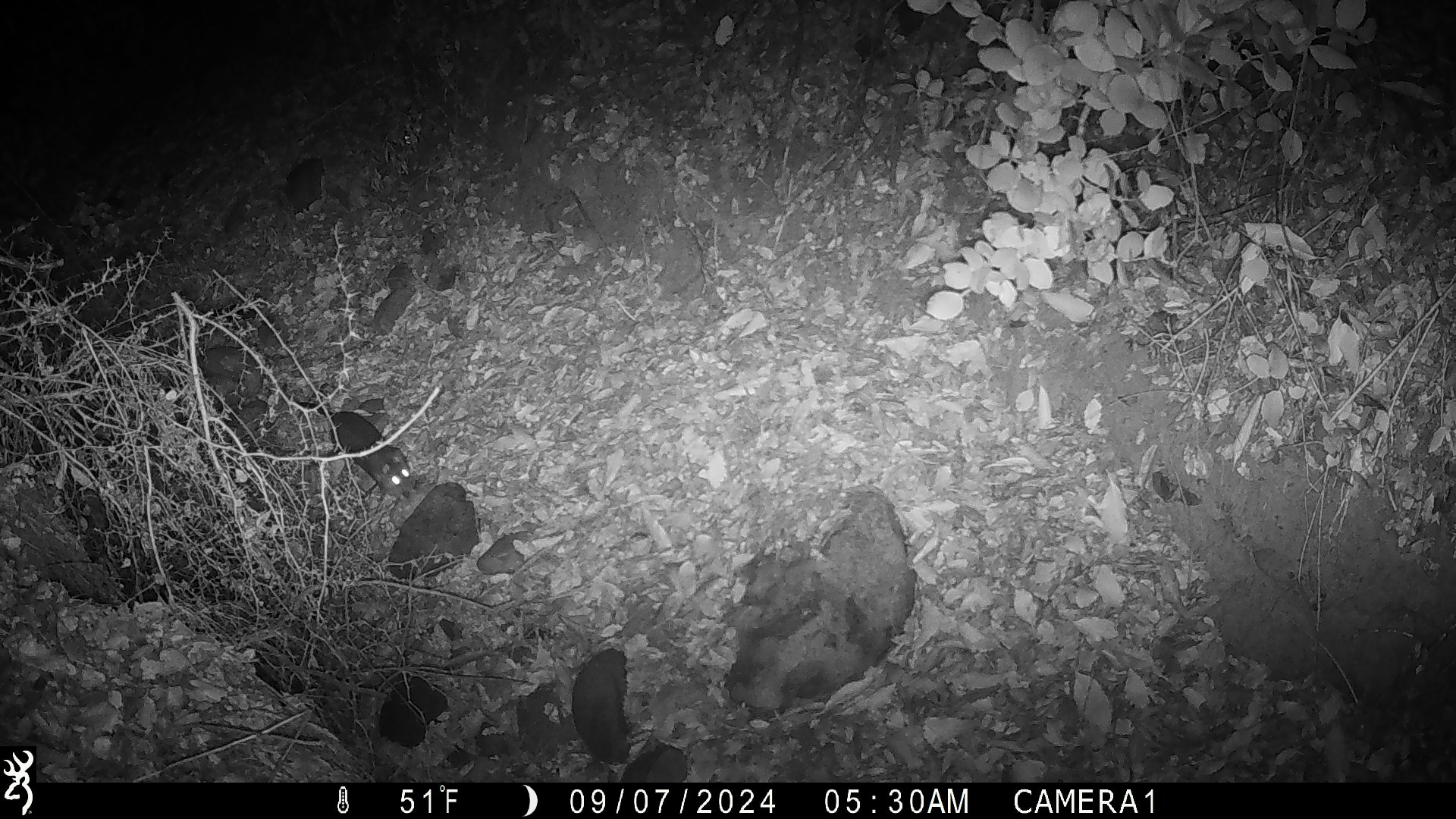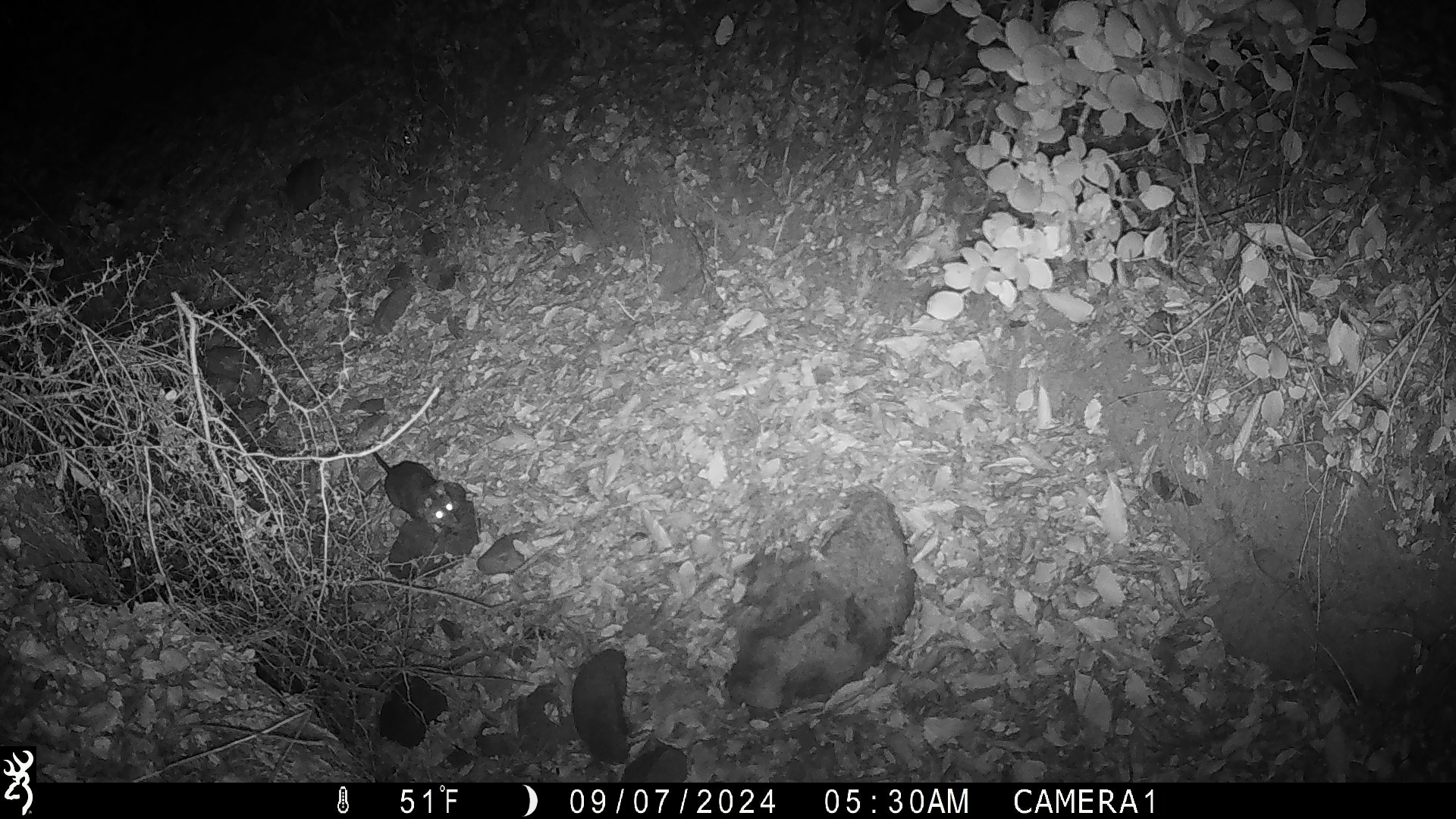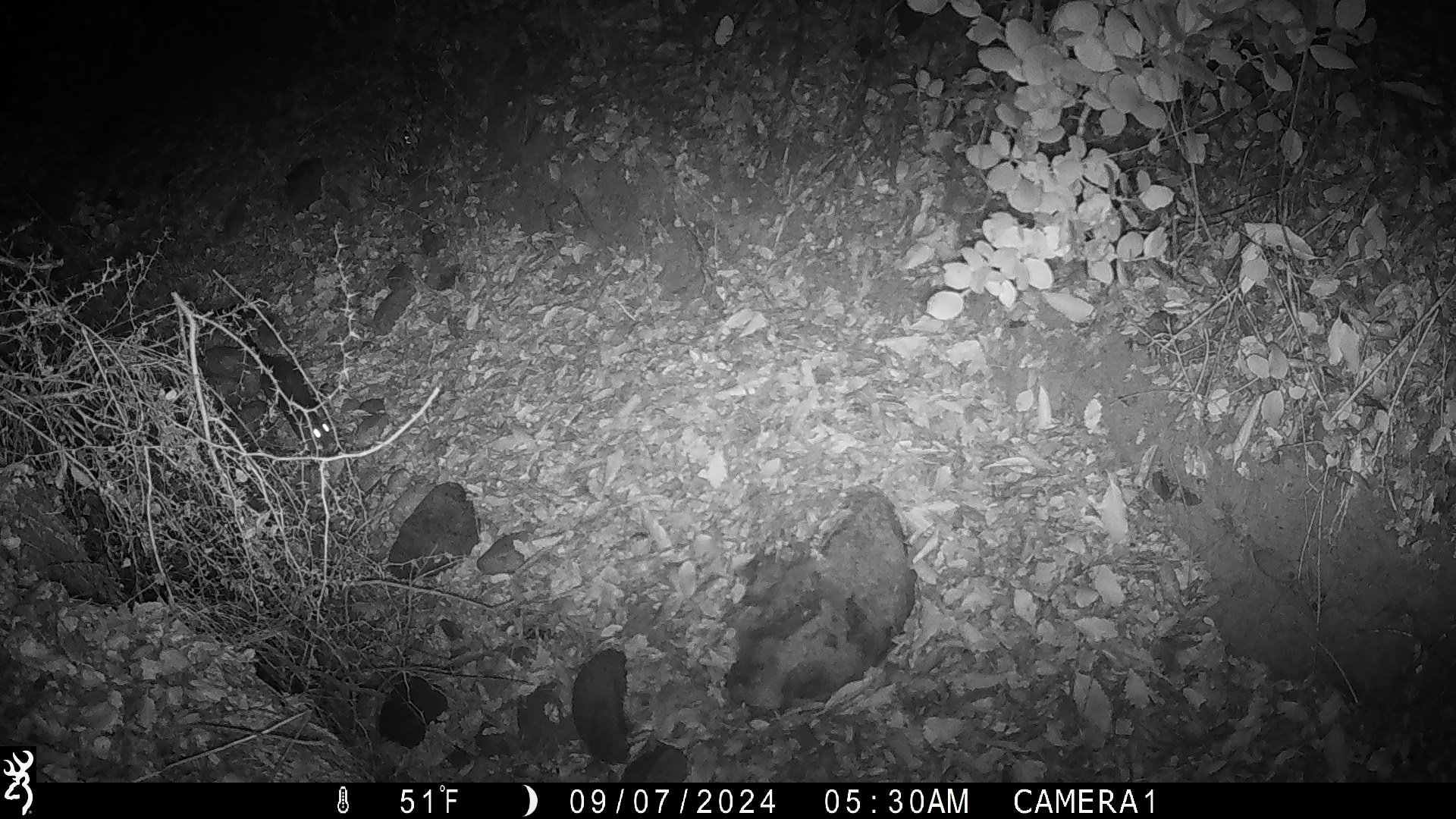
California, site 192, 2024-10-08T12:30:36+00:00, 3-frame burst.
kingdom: Animalia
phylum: Chordata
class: Mammalia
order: Rodentia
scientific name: Rodentia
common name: mouse or rat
Mouse or rat (Rodentia).